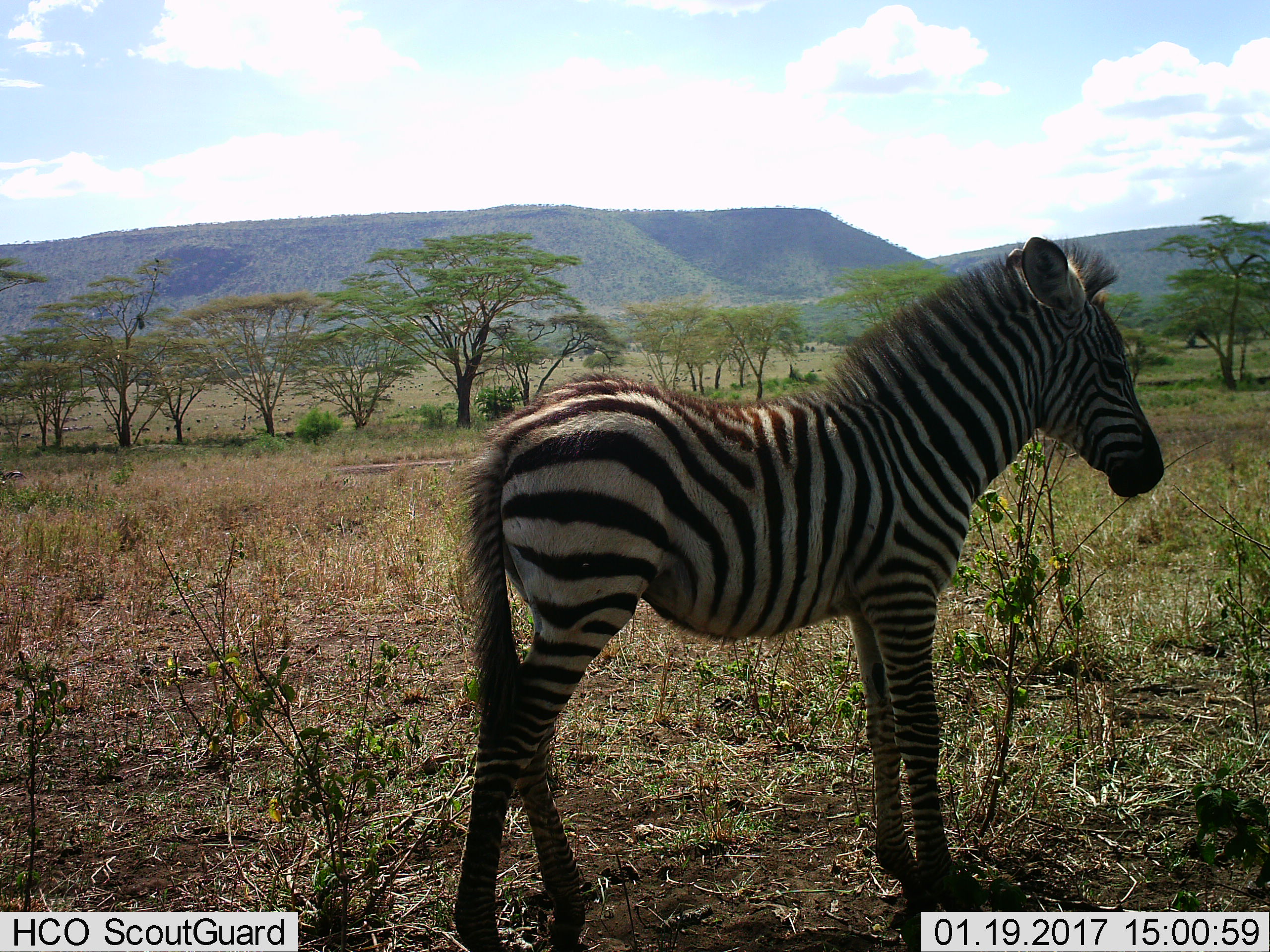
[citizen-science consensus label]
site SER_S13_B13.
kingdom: Animalia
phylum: Chordata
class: Mammalia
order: Perissodactyla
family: Equidae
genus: Equus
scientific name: Equus quagga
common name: plains zebra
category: zebraplains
Zebraplains (plains zebra) (Equus quagga), count 1. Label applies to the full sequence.